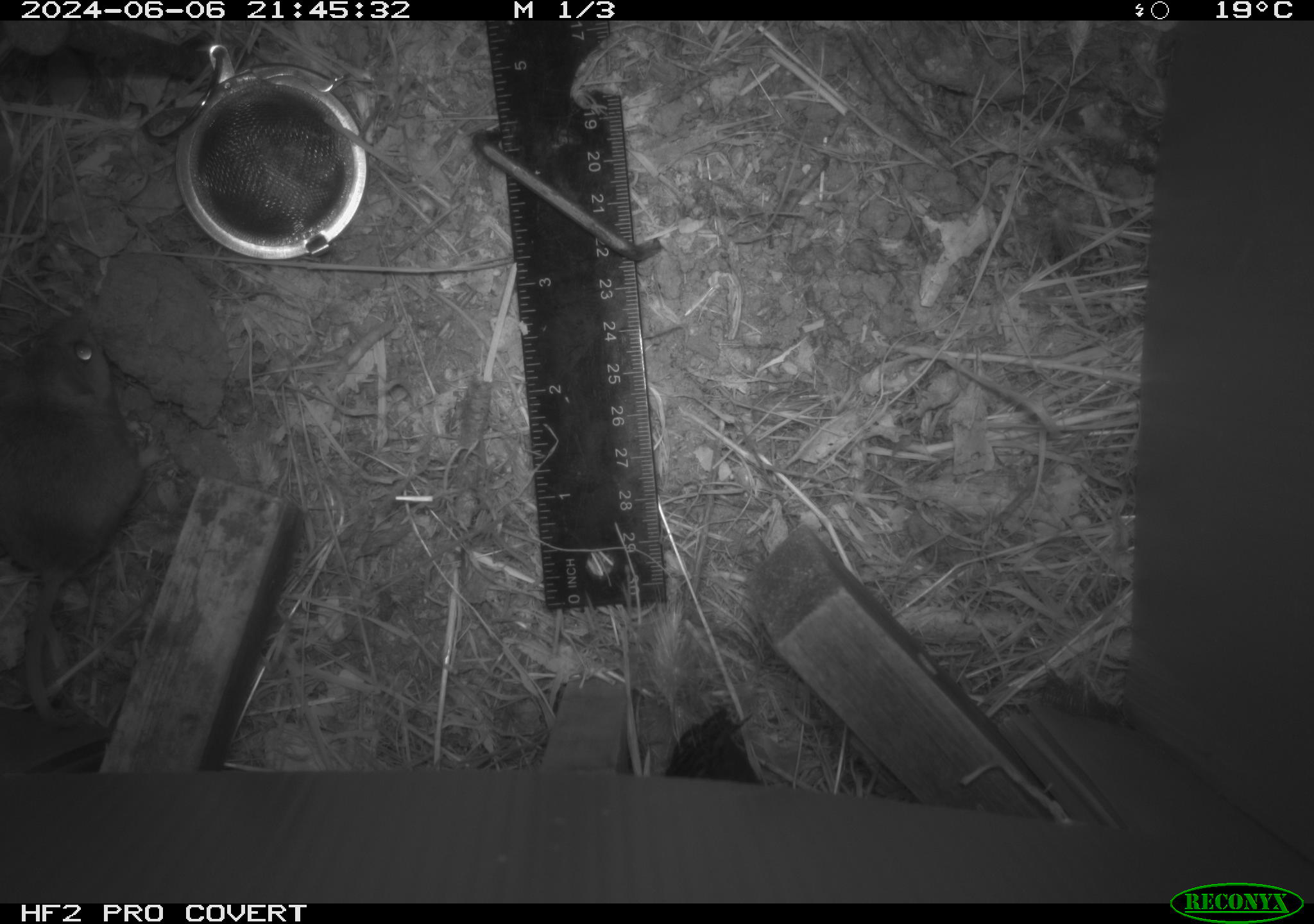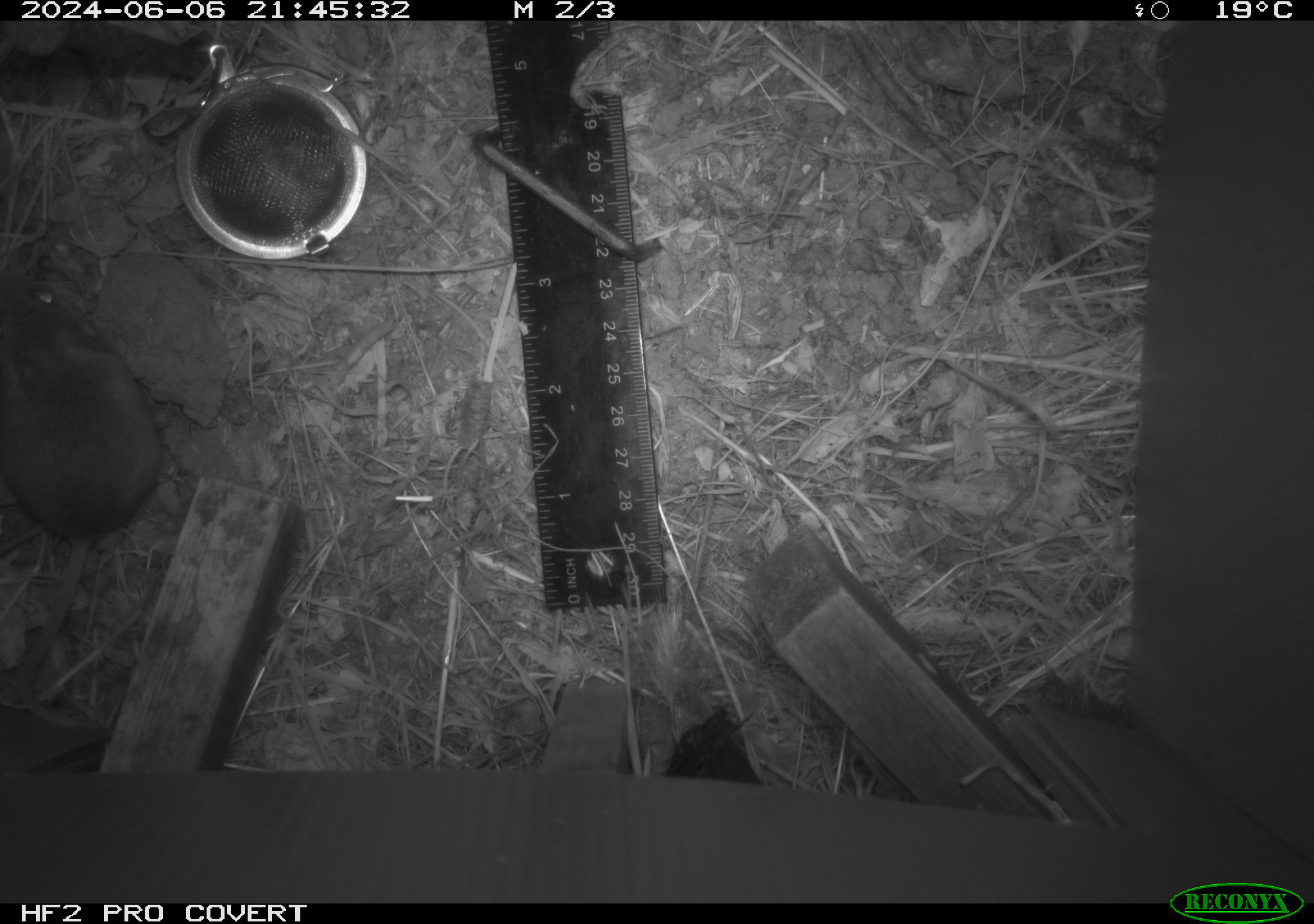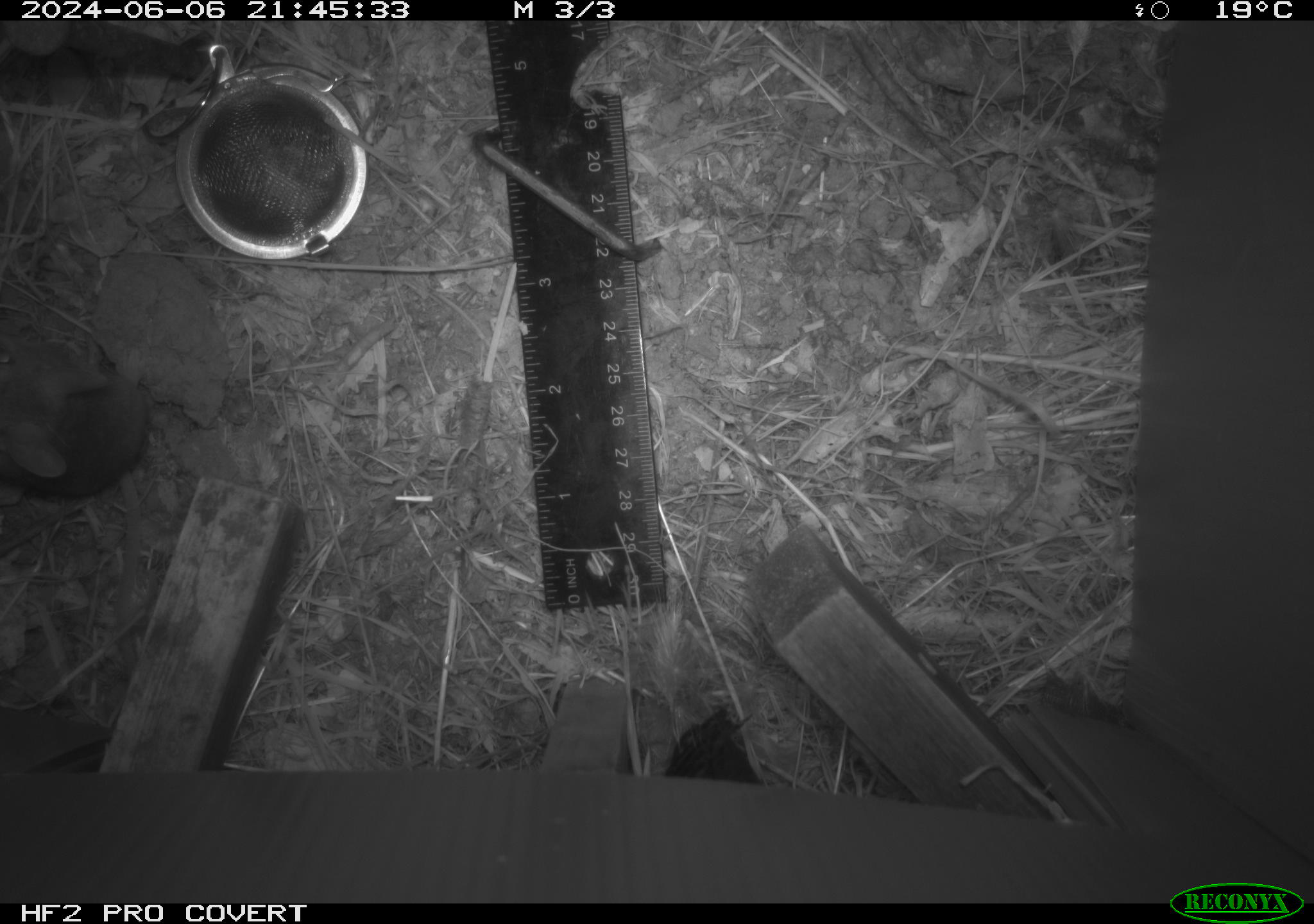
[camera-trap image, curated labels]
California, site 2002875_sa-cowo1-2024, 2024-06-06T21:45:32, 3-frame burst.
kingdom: Animalia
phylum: Chordata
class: Mammalia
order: Rodentia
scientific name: Rodentia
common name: mouse species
Mouse species (Rodentia).